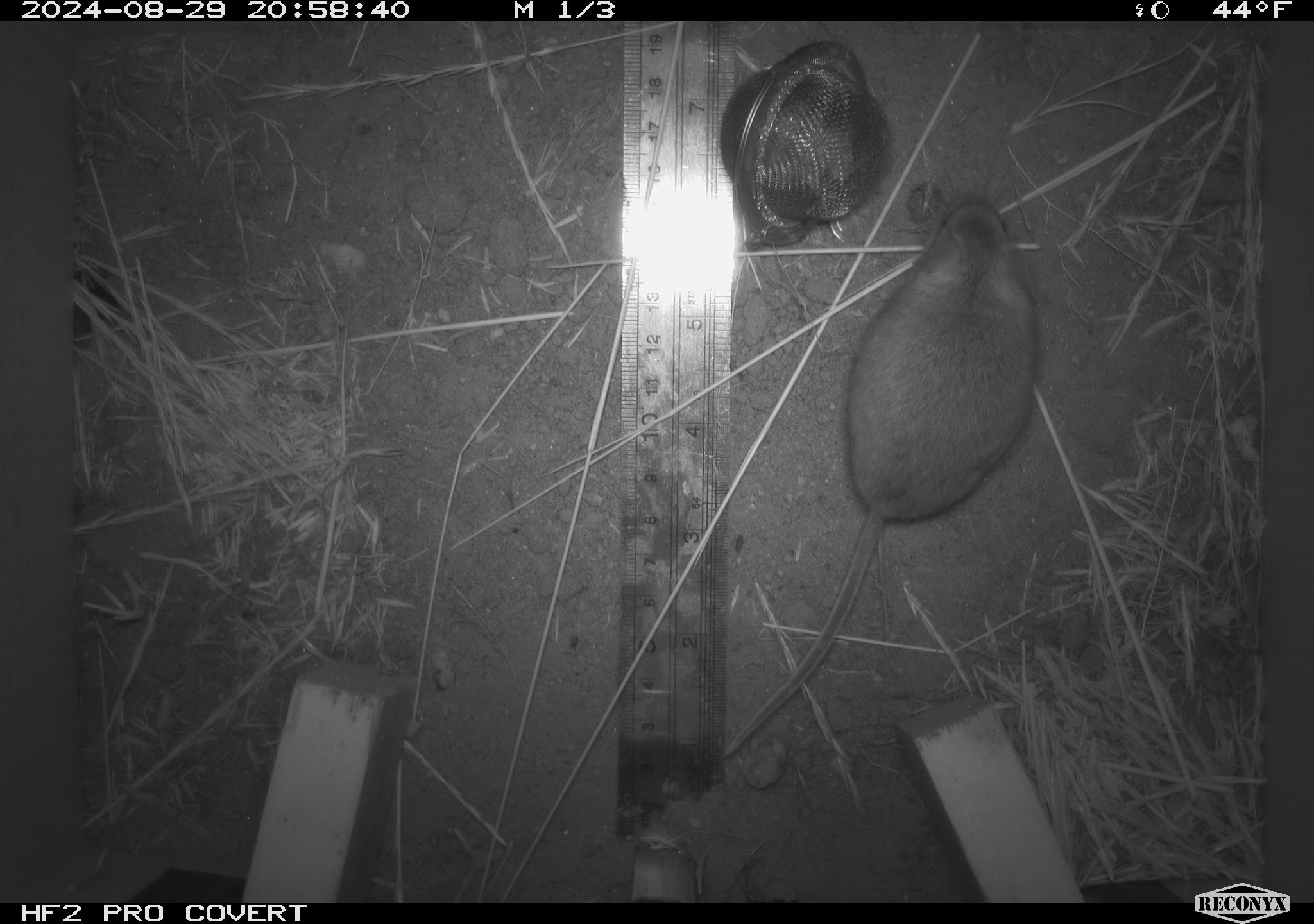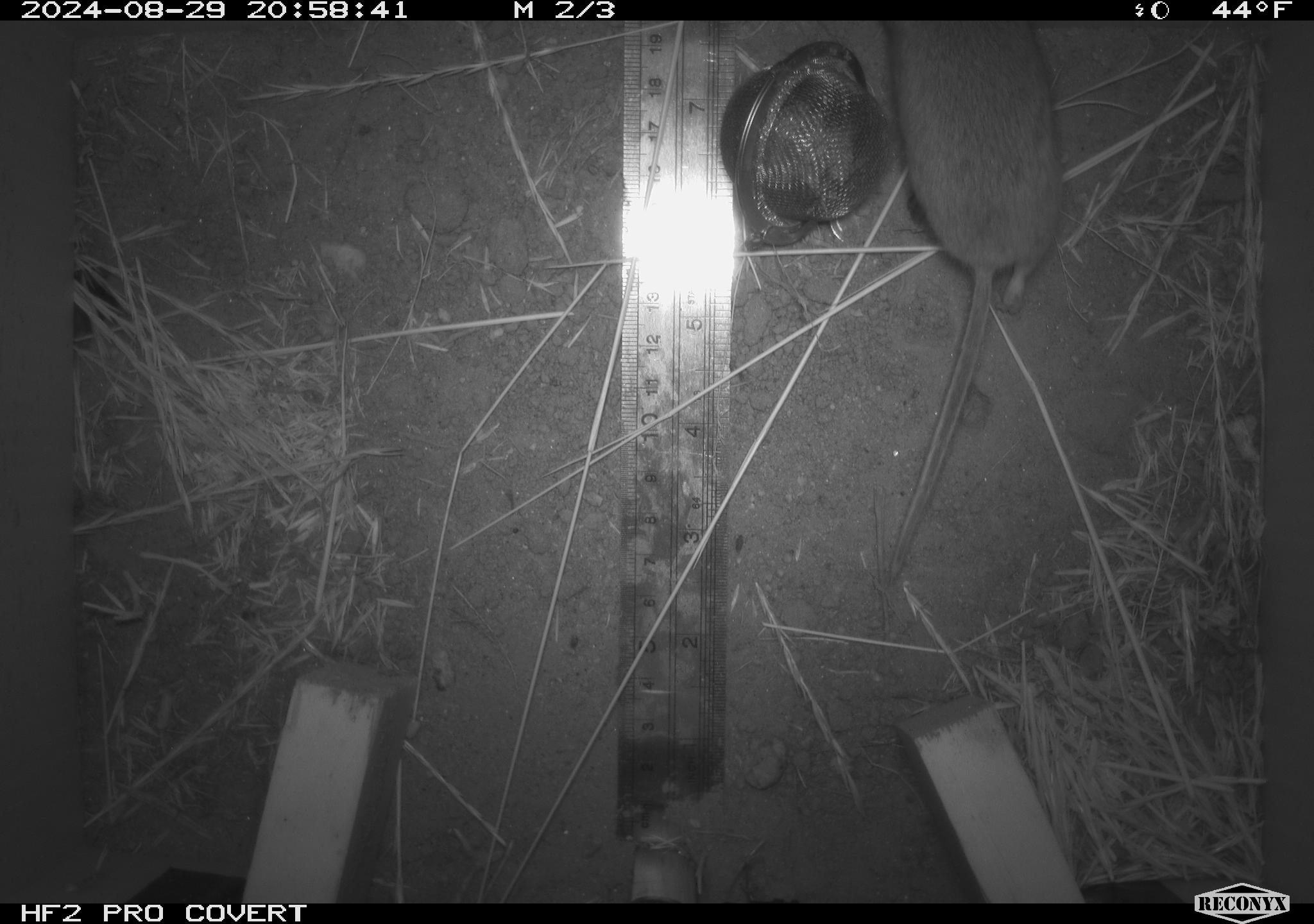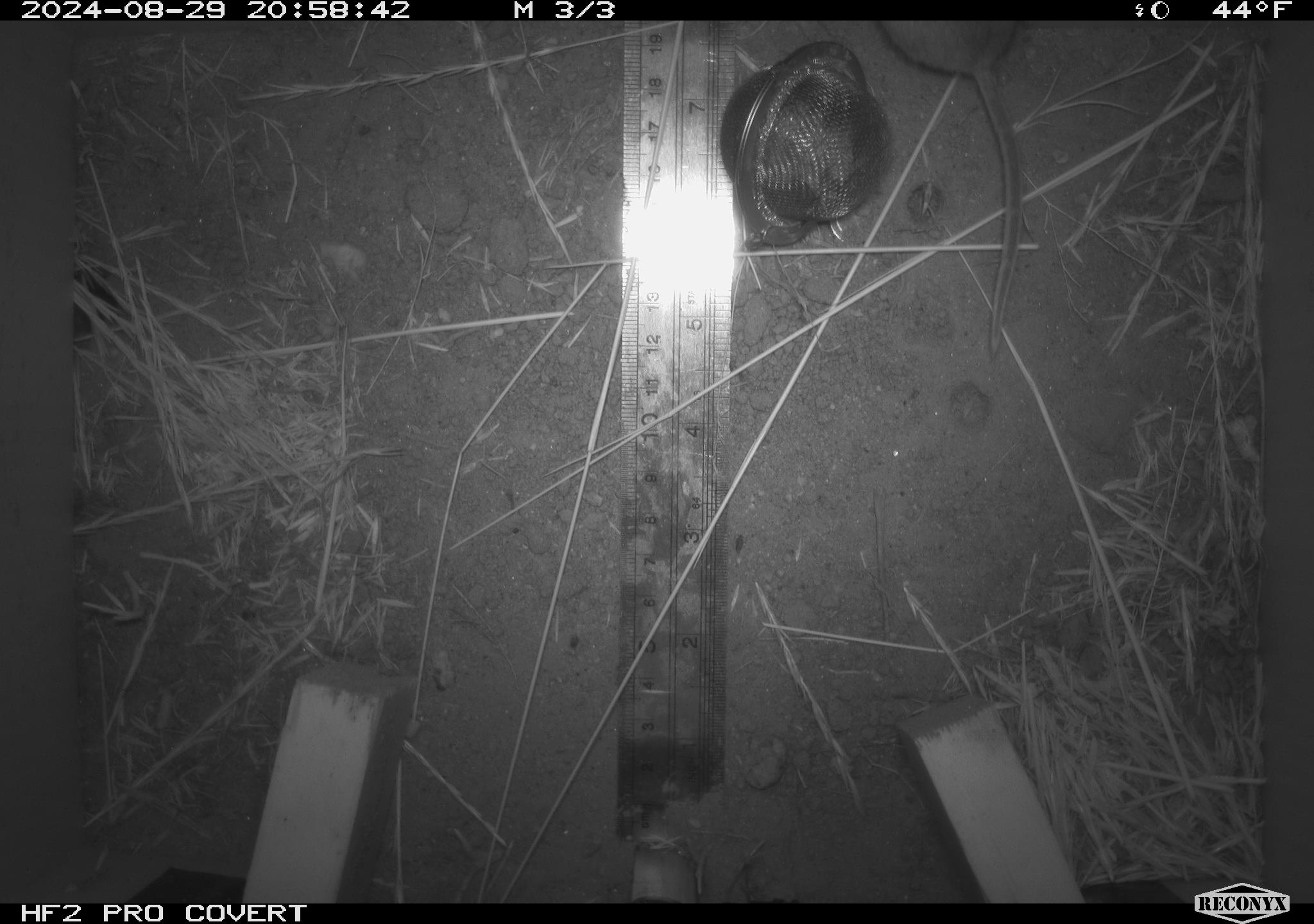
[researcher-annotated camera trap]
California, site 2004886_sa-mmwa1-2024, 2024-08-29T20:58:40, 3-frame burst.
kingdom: Animalia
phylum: Chordata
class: Mammalia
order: Rodentia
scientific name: Rodentia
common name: mouse species